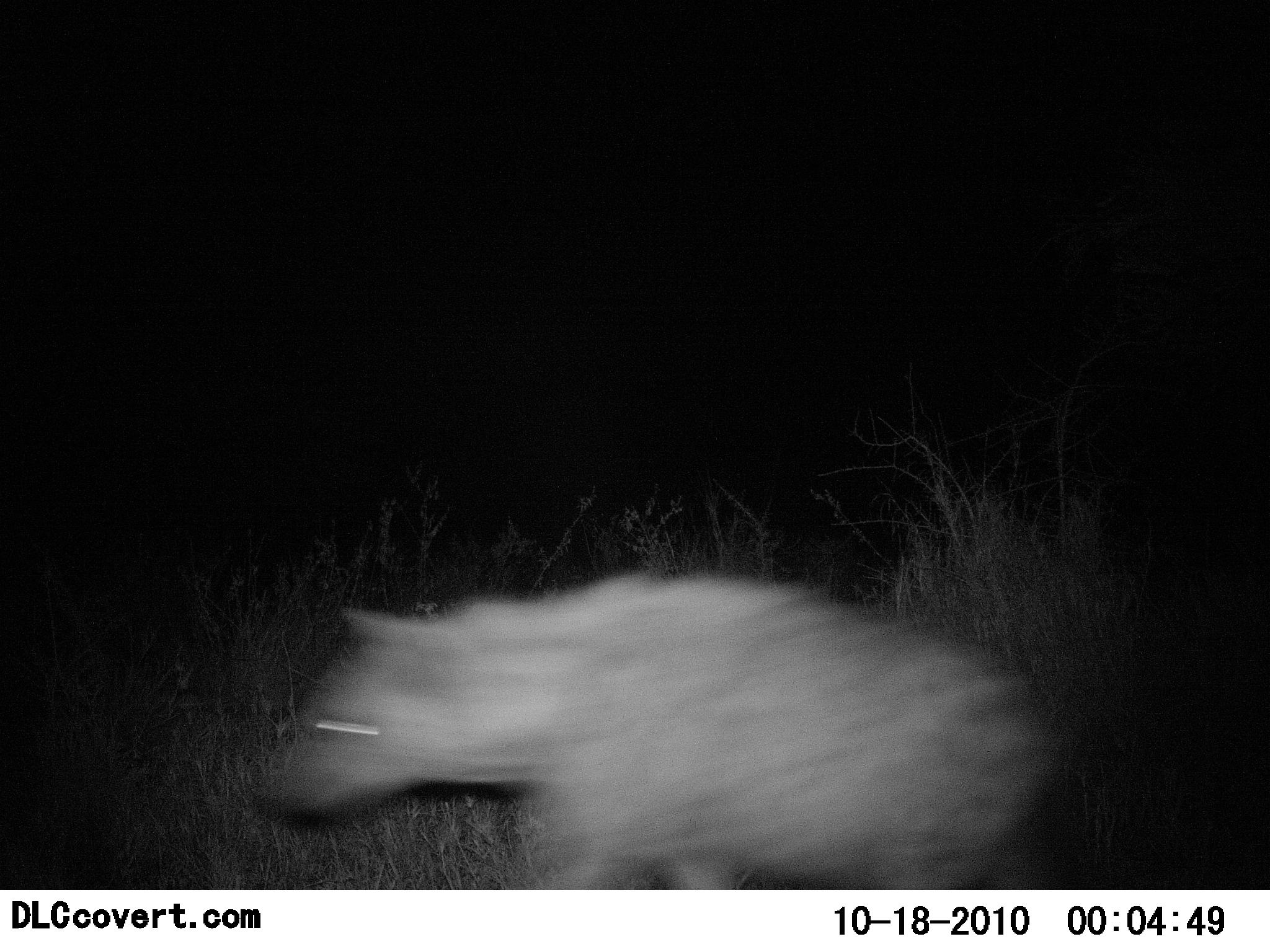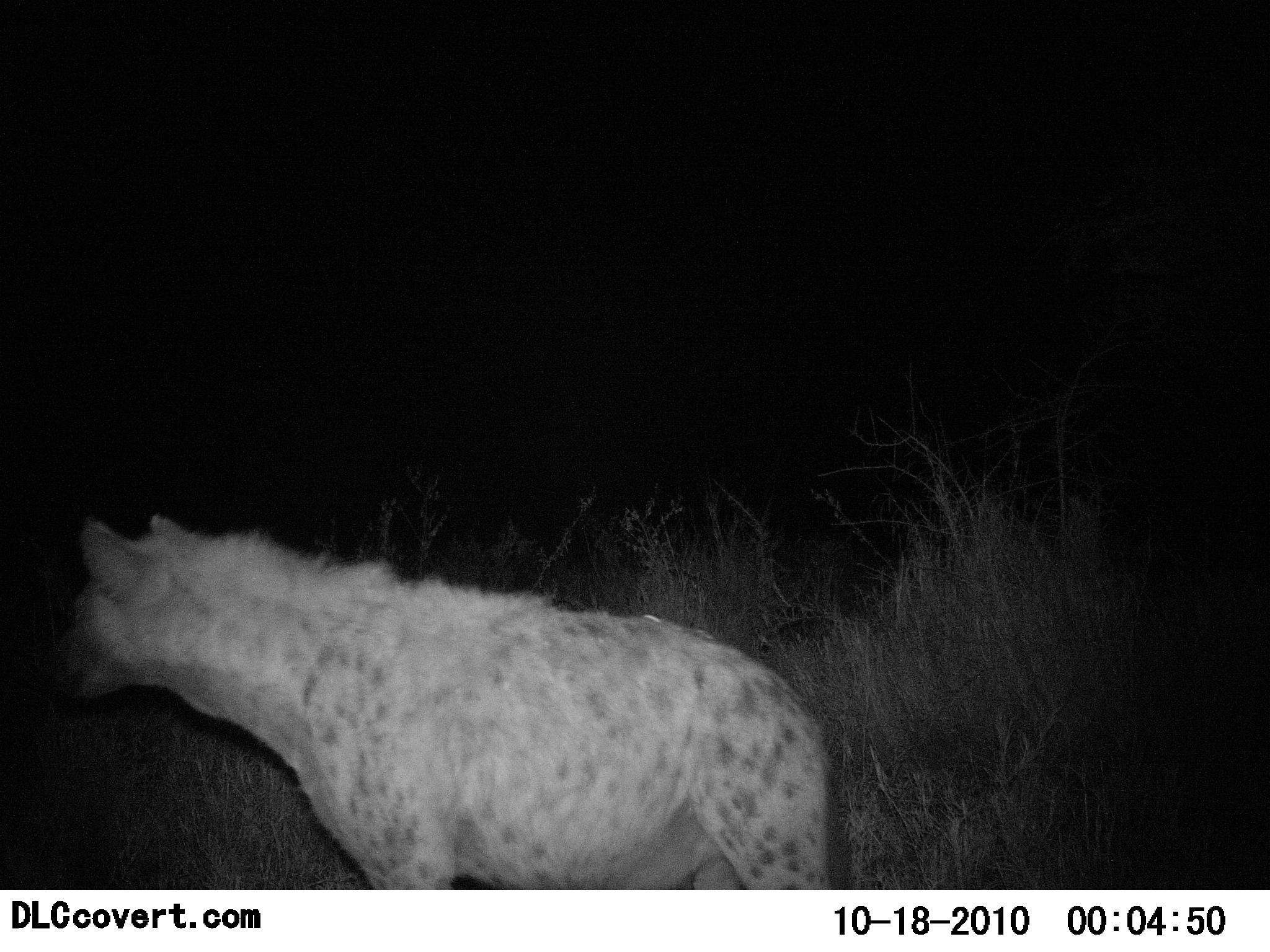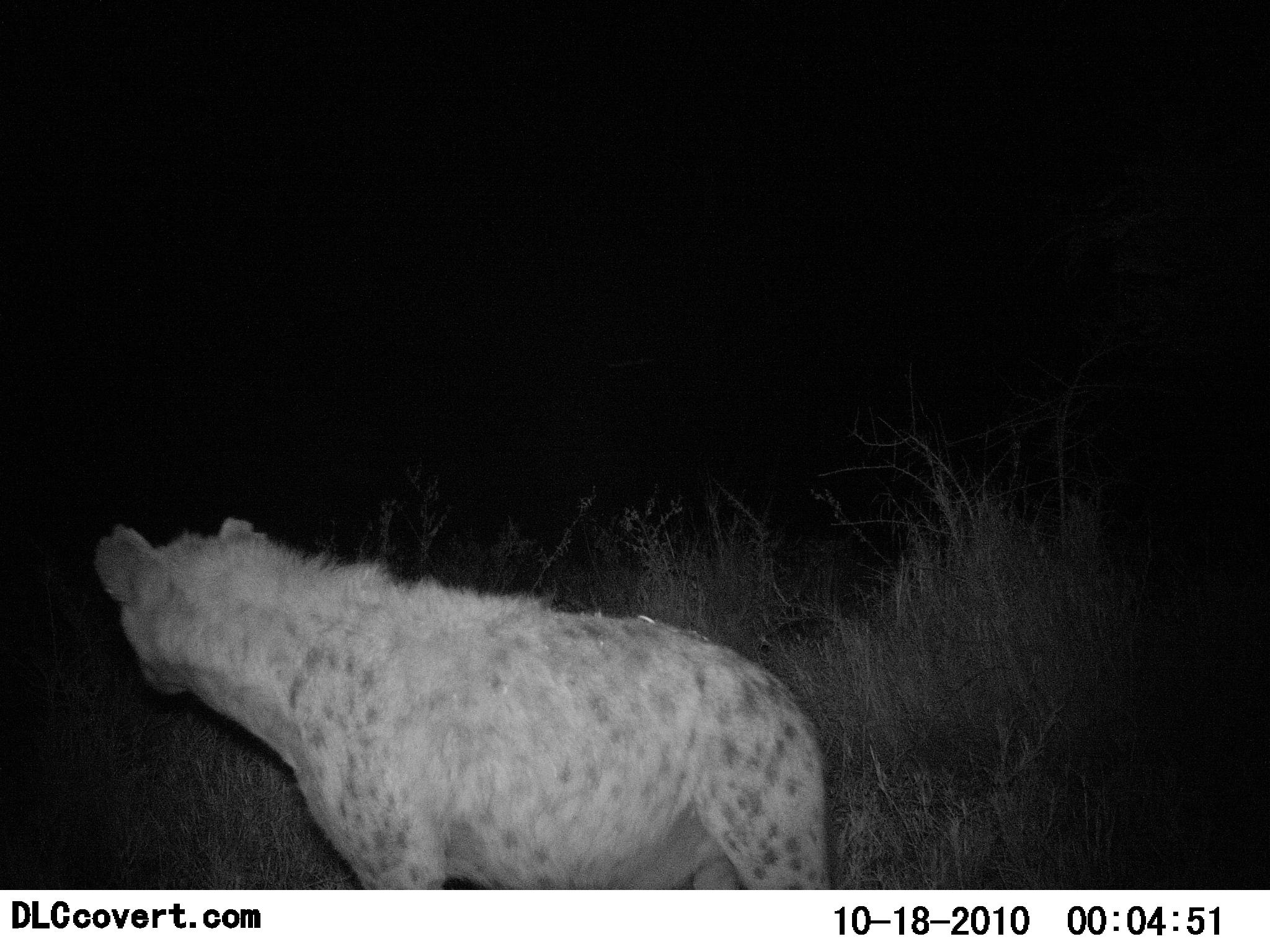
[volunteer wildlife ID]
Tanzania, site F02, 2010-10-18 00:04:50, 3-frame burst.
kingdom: Animalia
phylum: Chordata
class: Mammalia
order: Carnivora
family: Hyaenidae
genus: Crocuta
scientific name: Crocuta crocuta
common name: spotted hyena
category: hyenaspotted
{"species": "hyenaspotted (spotted hyena) (Crocuta crocuta)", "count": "1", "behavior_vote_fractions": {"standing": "43%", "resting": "0%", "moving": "62%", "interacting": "0%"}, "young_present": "0%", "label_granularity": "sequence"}